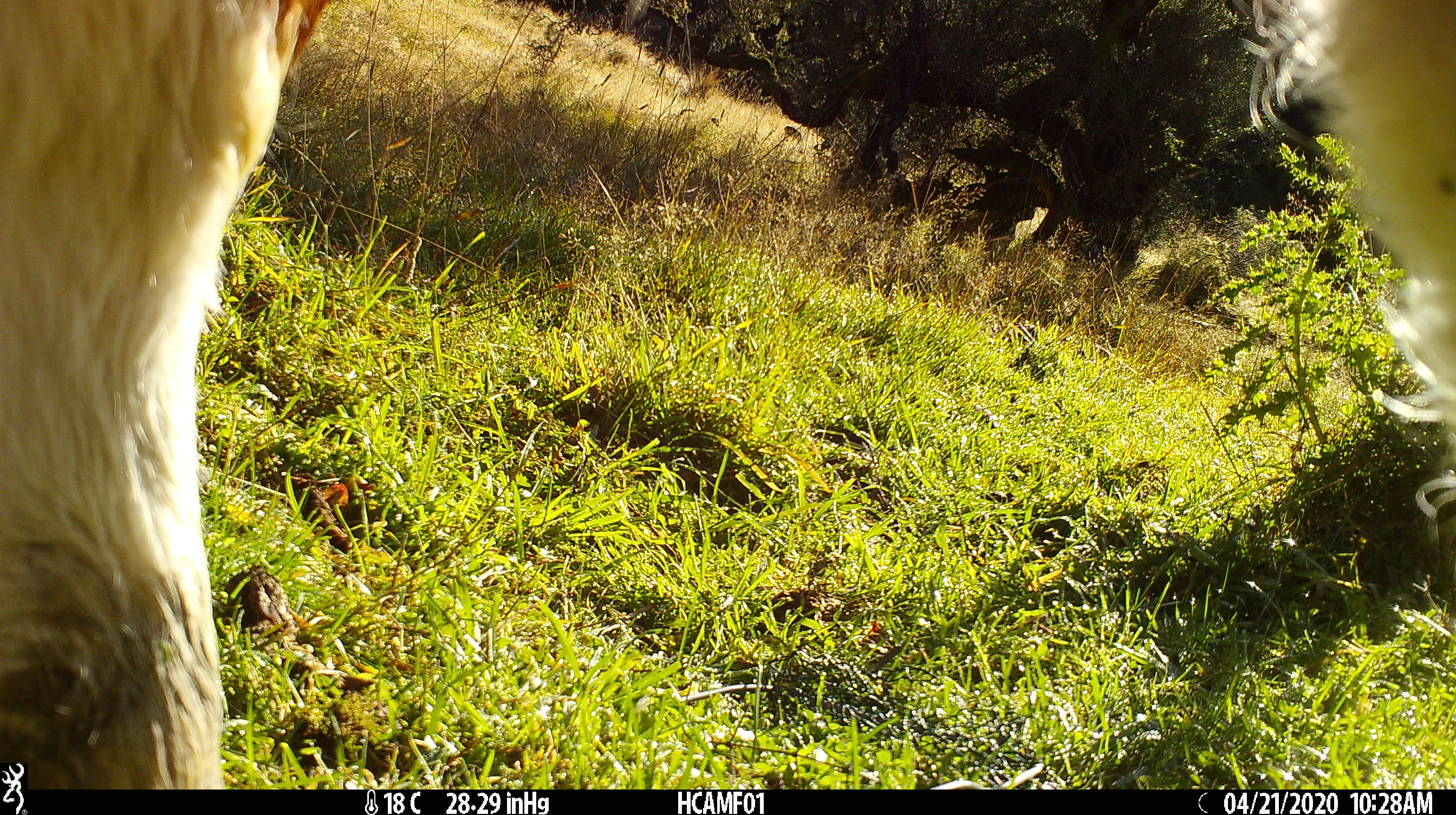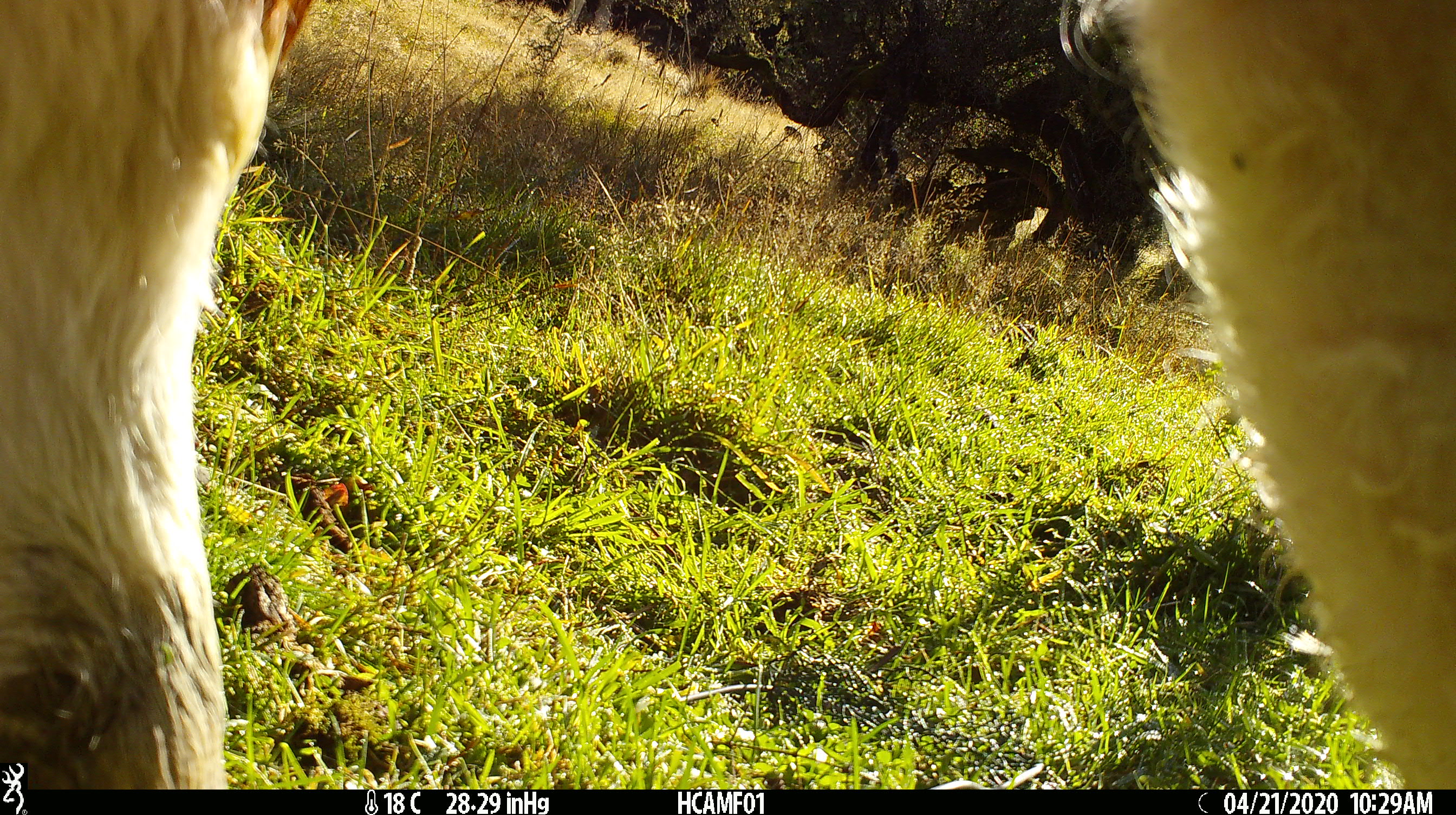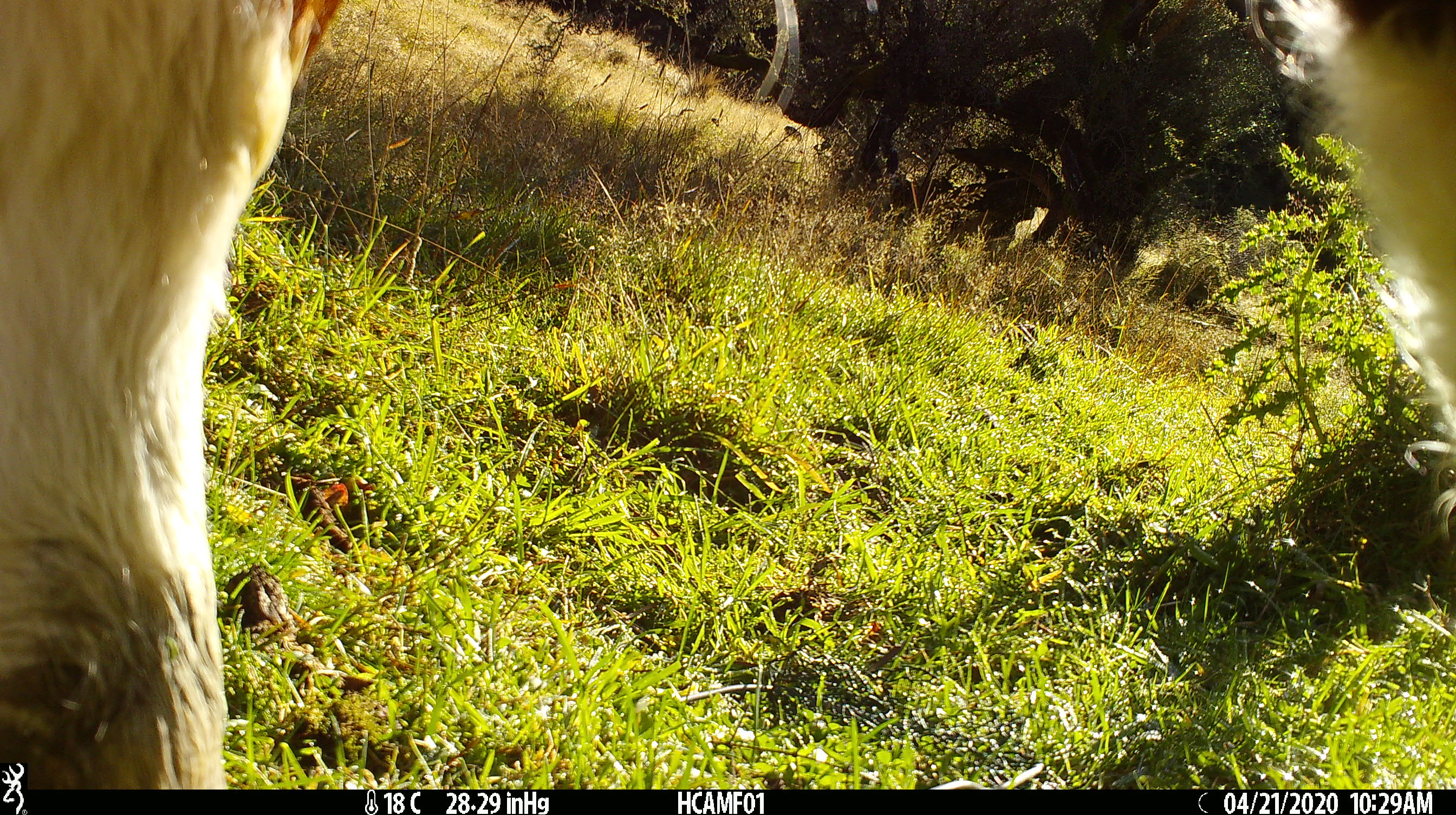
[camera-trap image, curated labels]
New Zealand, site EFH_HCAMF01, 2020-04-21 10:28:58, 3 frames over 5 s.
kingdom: Animalia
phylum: Chordata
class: Mammalia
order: Artiodactyla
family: Bovidae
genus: Bos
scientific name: Bos taurus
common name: domestic cow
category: cow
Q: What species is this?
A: Cow (domestic cow) (Bos taurus).